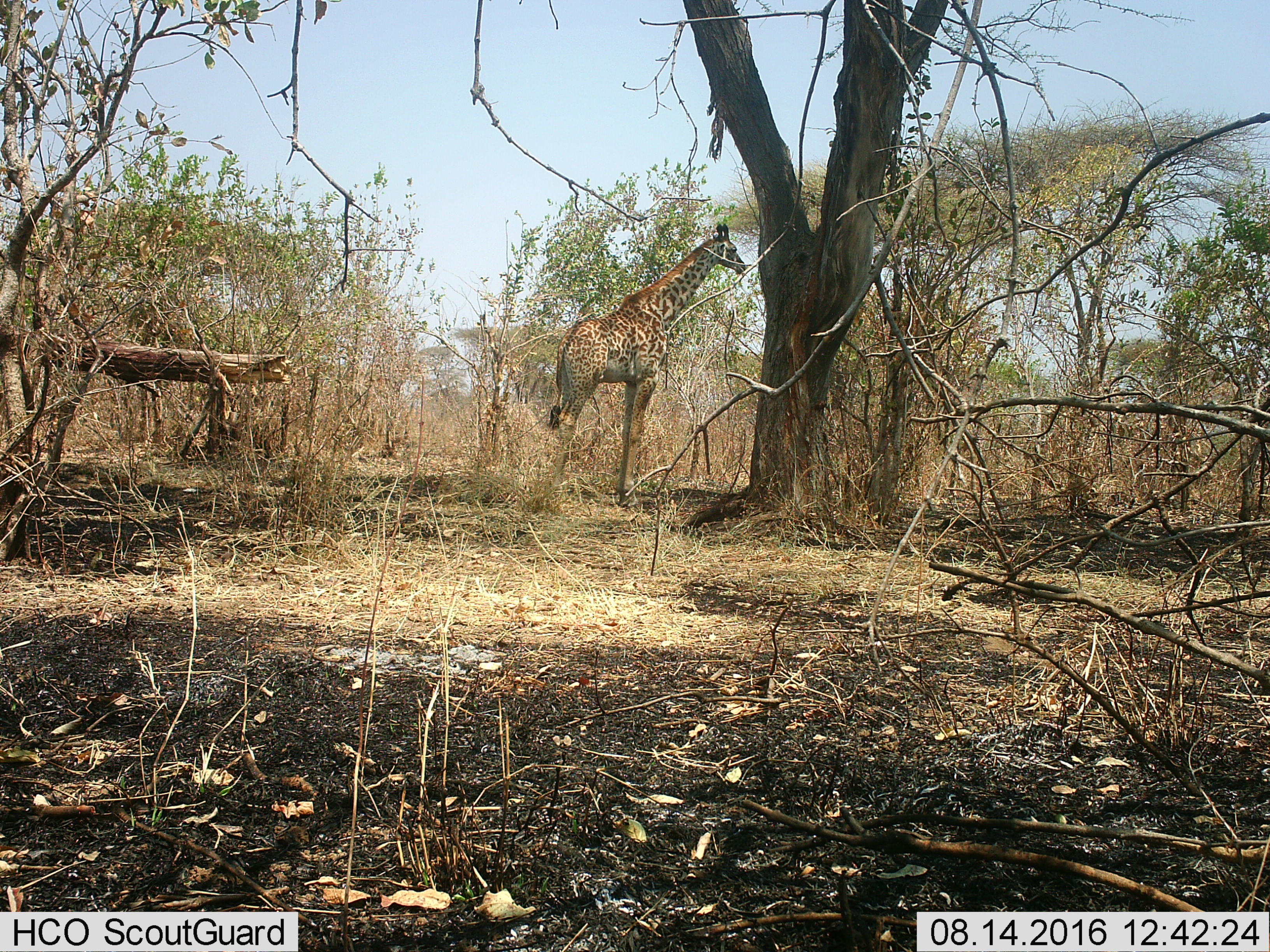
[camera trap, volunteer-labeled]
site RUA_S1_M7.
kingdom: Animalia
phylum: Chordata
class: Mammalia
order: Artiodactyla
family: Giraffidae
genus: Giraffa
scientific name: Giraffa camelopardalis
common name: giraffe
Giraffe (Giraffa camelopardalis), count 1. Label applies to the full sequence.